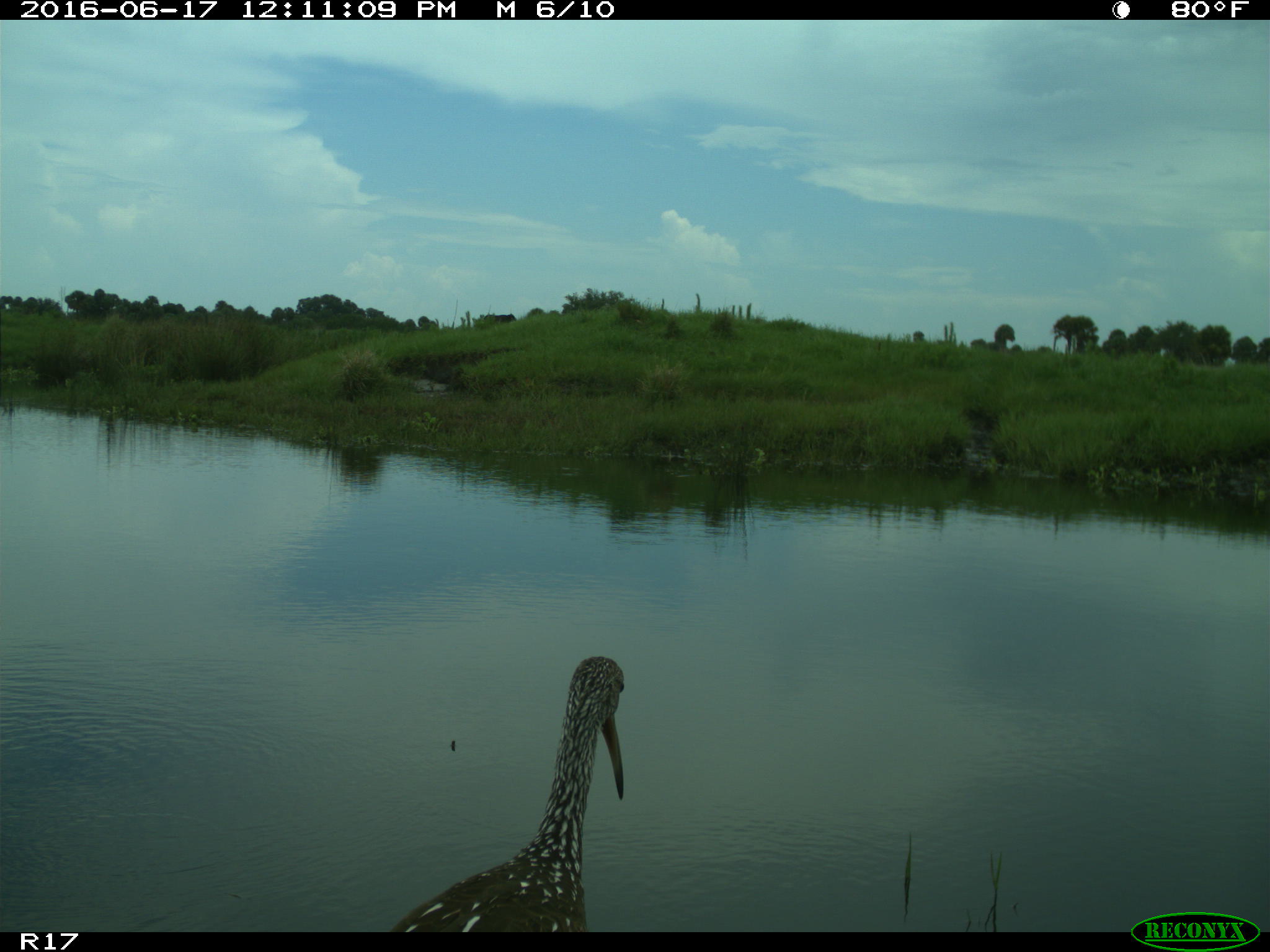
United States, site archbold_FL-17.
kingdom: Animalia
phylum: Chordata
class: Aves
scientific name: Aves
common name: birds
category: unidentified bird